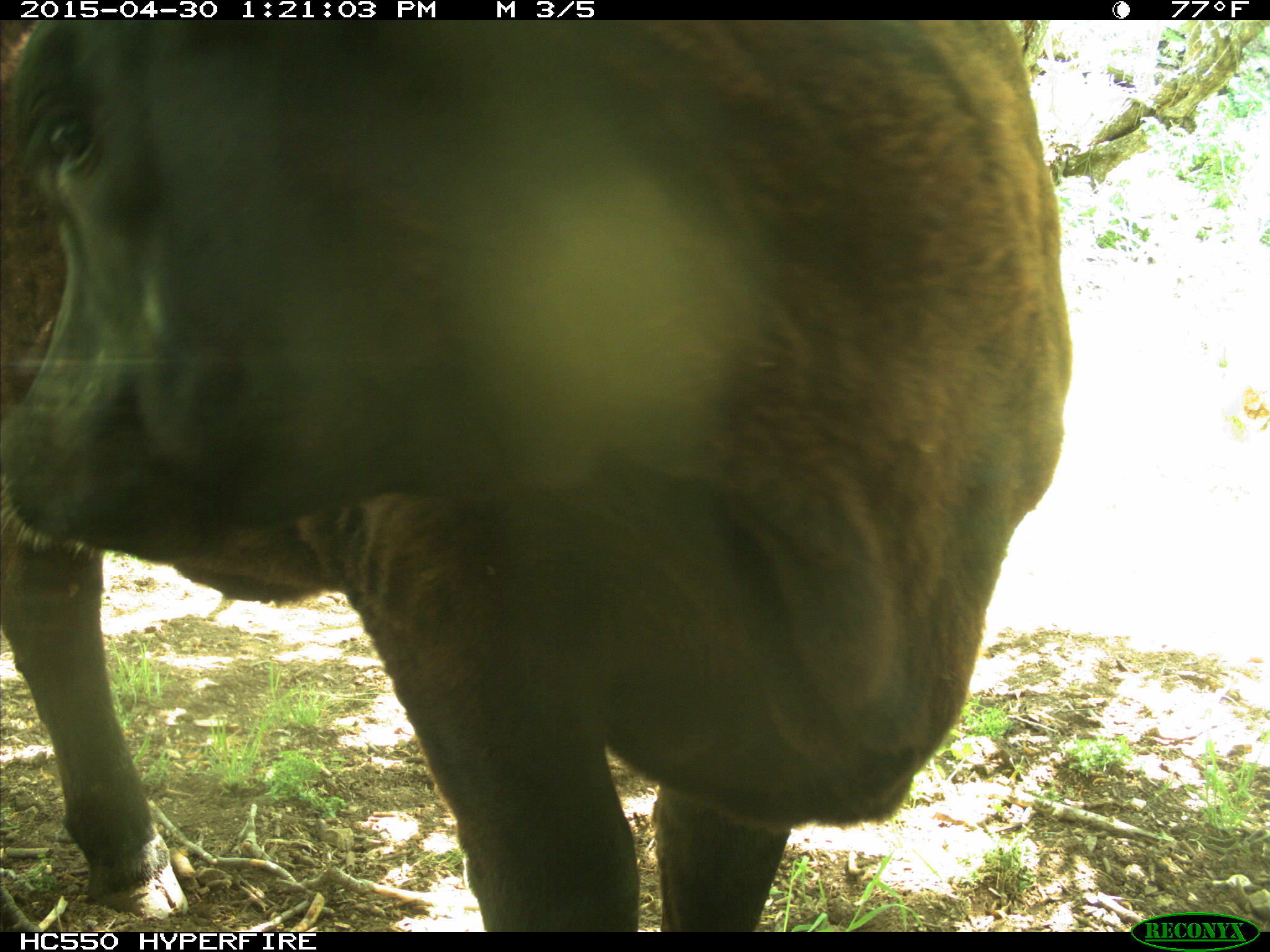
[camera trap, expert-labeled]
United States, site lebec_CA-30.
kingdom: Animalia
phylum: Chordata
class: Mammalia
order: Artiodactyla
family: Bovidae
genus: Bos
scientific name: Bos taurus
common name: domestic cow